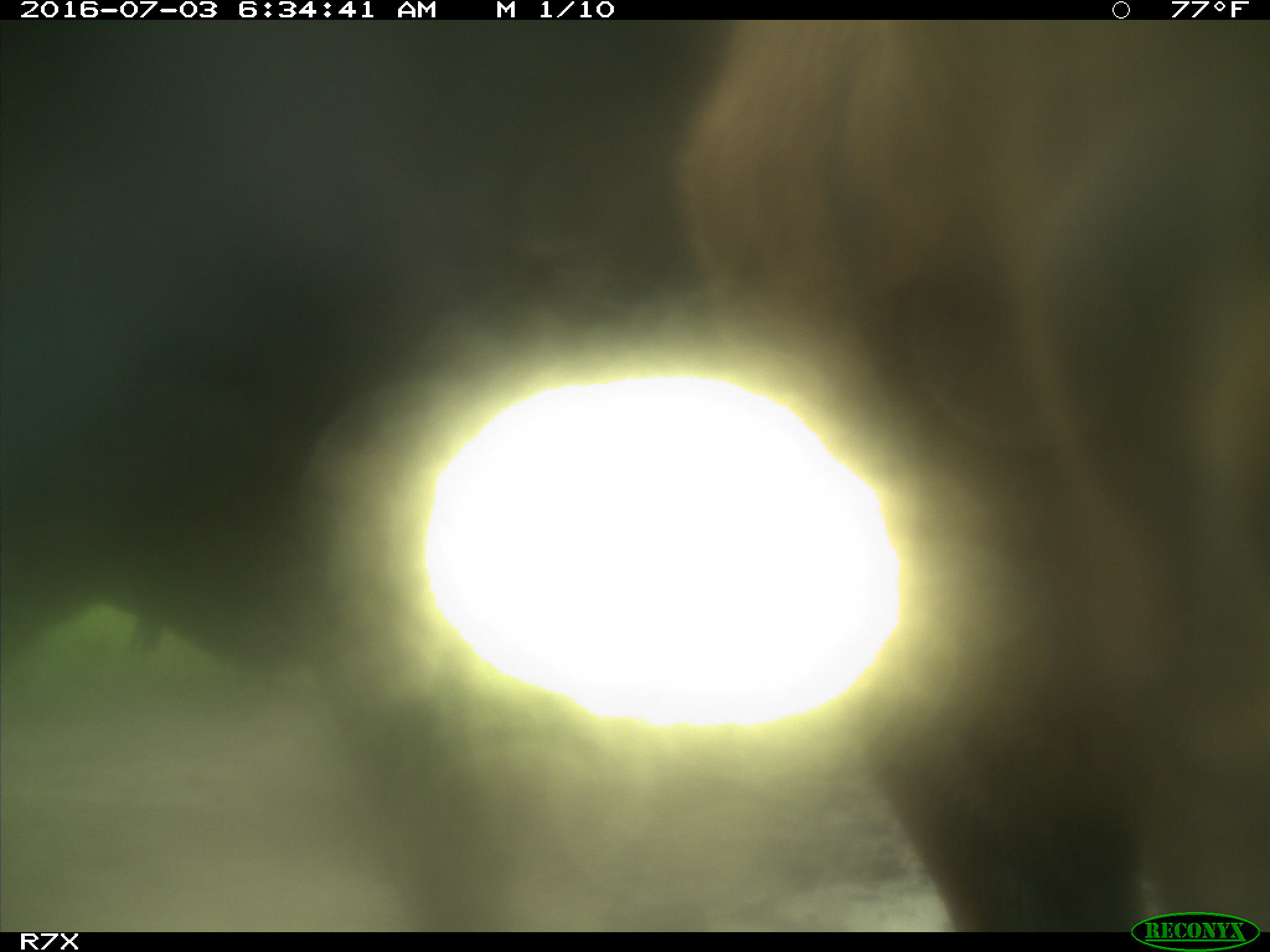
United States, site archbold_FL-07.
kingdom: Animalia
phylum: Chordata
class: Mammalia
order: Artiodactyla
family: Bovidae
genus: Bos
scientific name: Bos taurus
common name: domestic cow